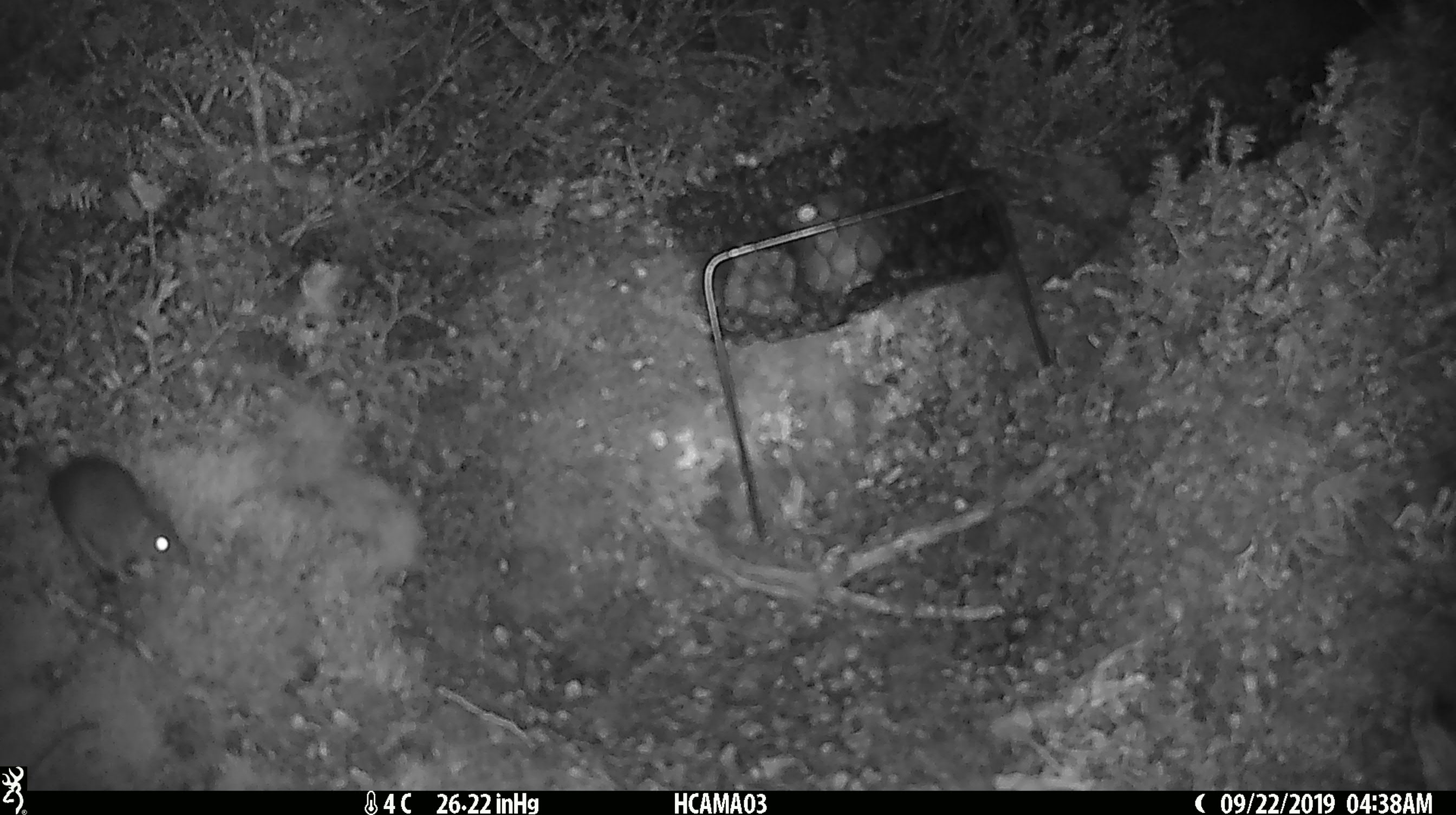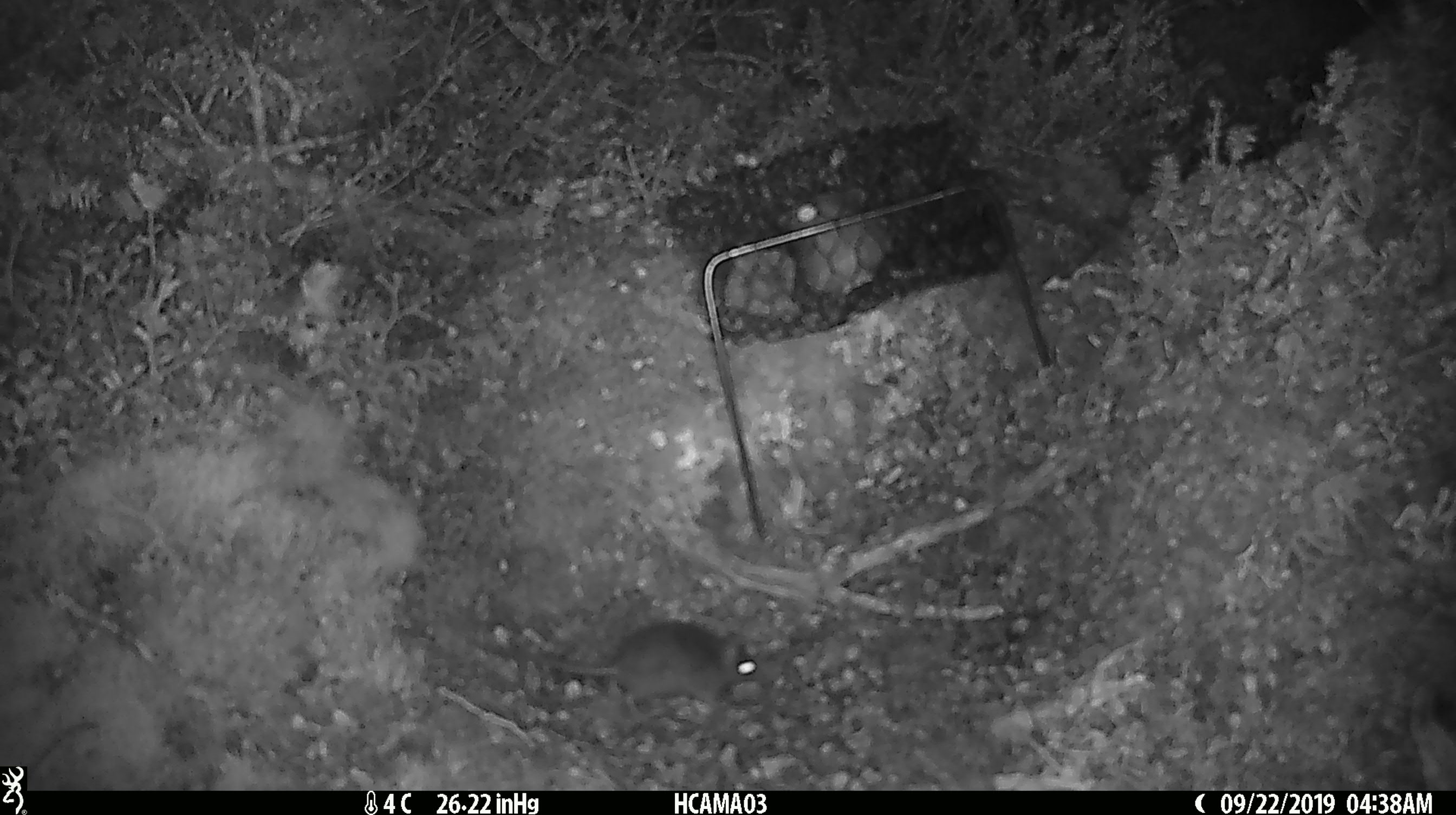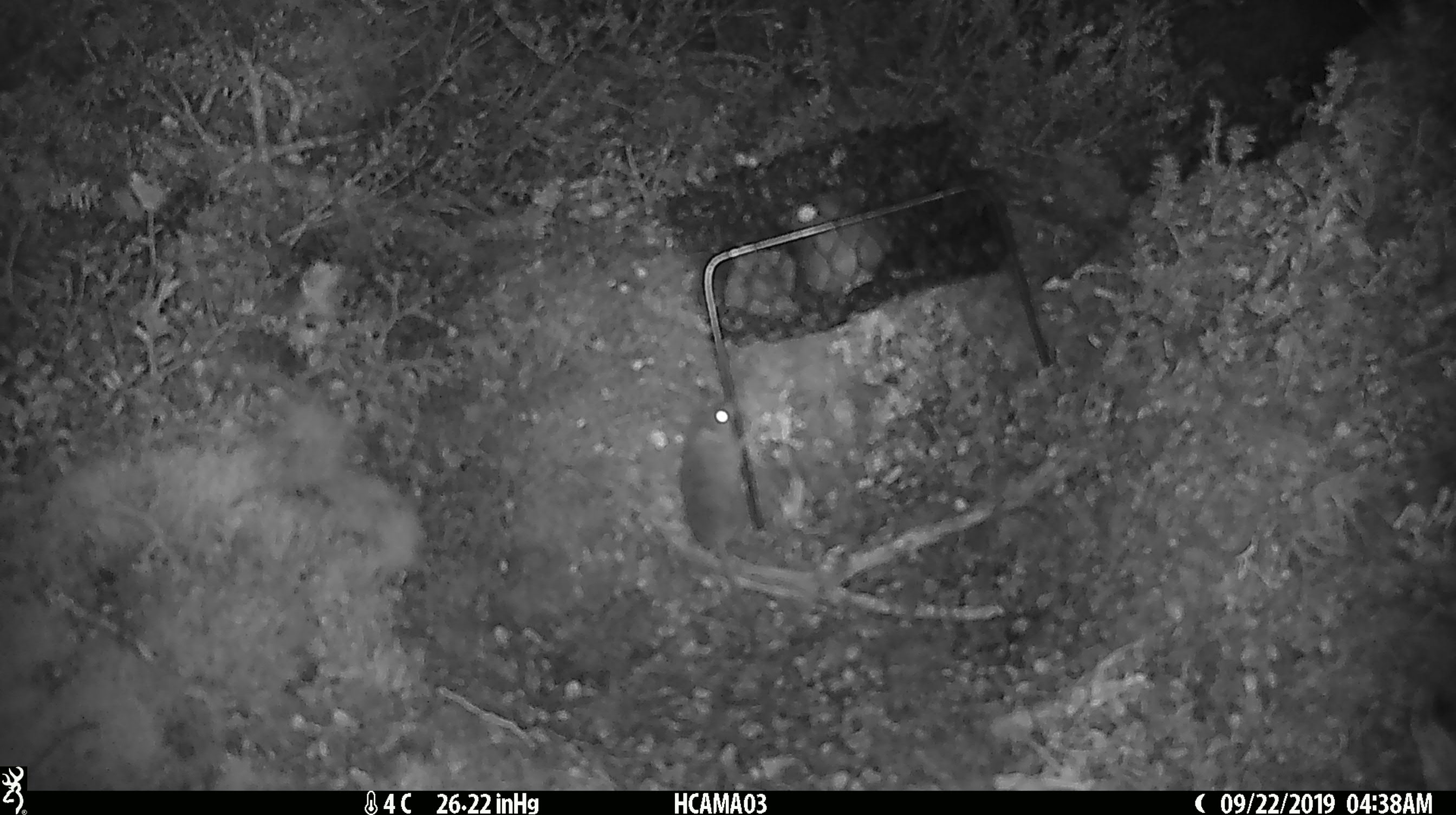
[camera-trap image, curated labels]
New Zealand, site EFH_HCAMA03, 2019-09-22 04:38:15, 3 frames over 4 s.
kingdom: Animalia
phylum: Chordata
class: Mammalia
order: Rodentia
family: Muridae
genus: Mus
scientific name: Mus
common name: mouse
Mouse (Mus).